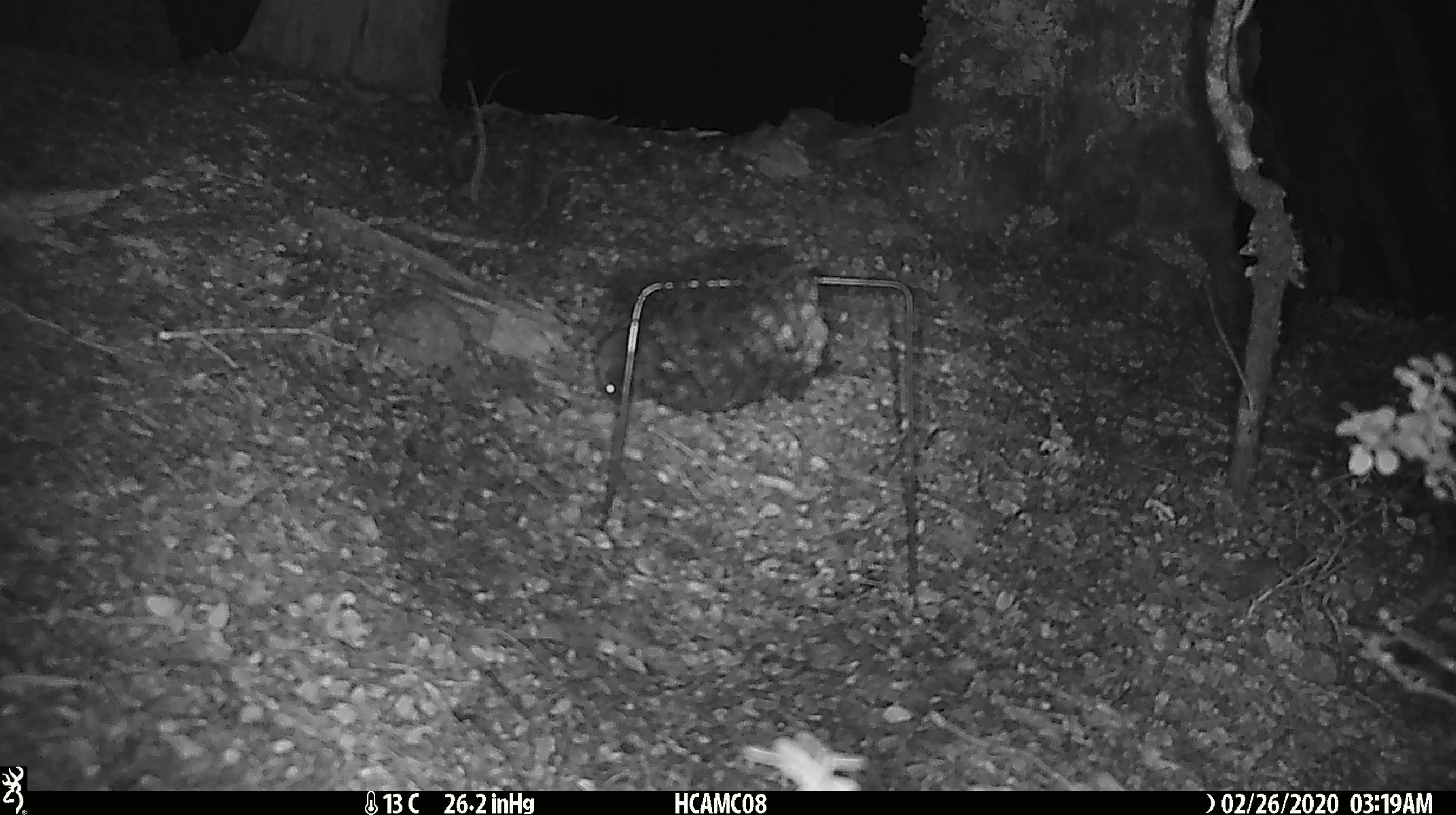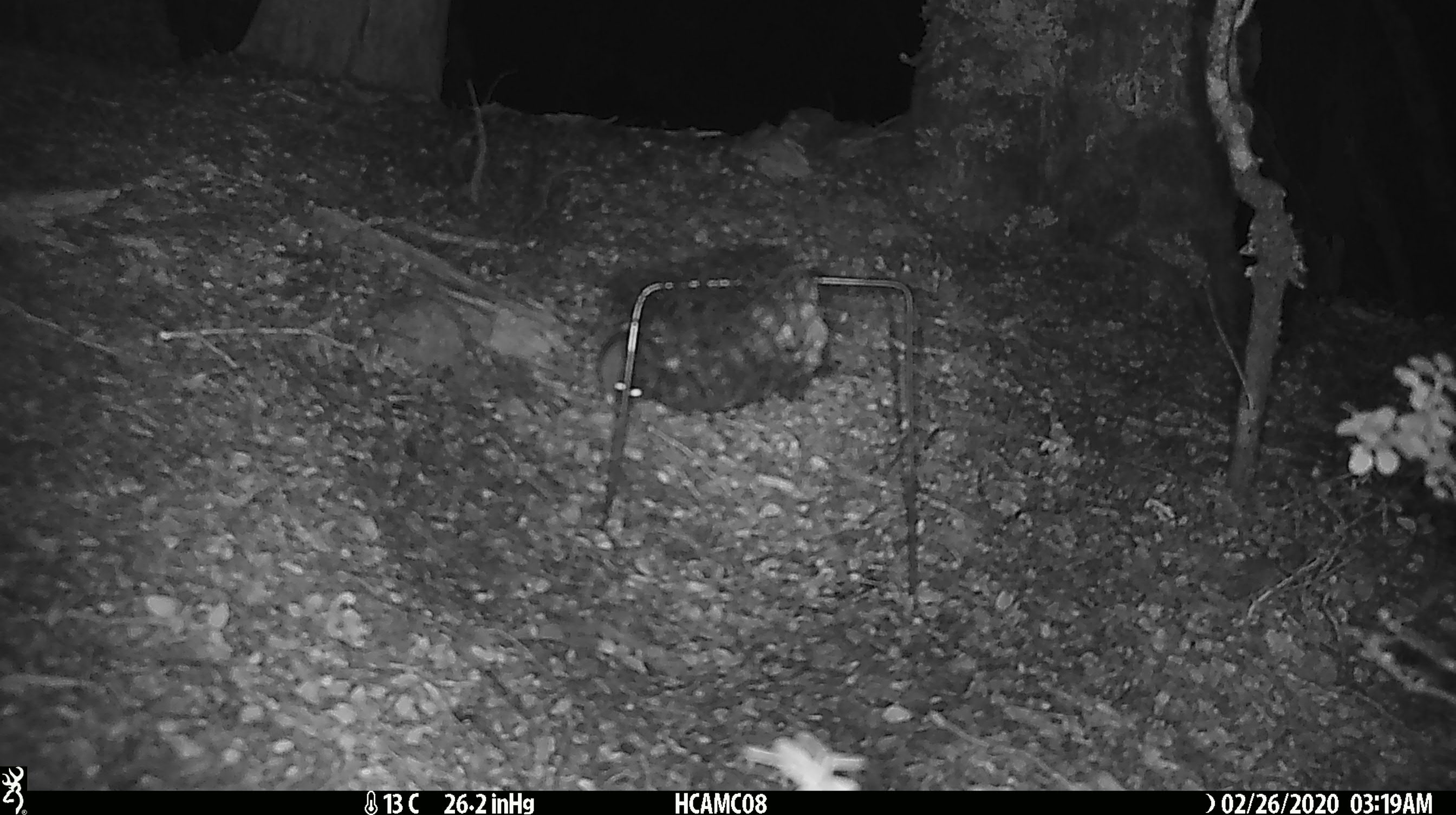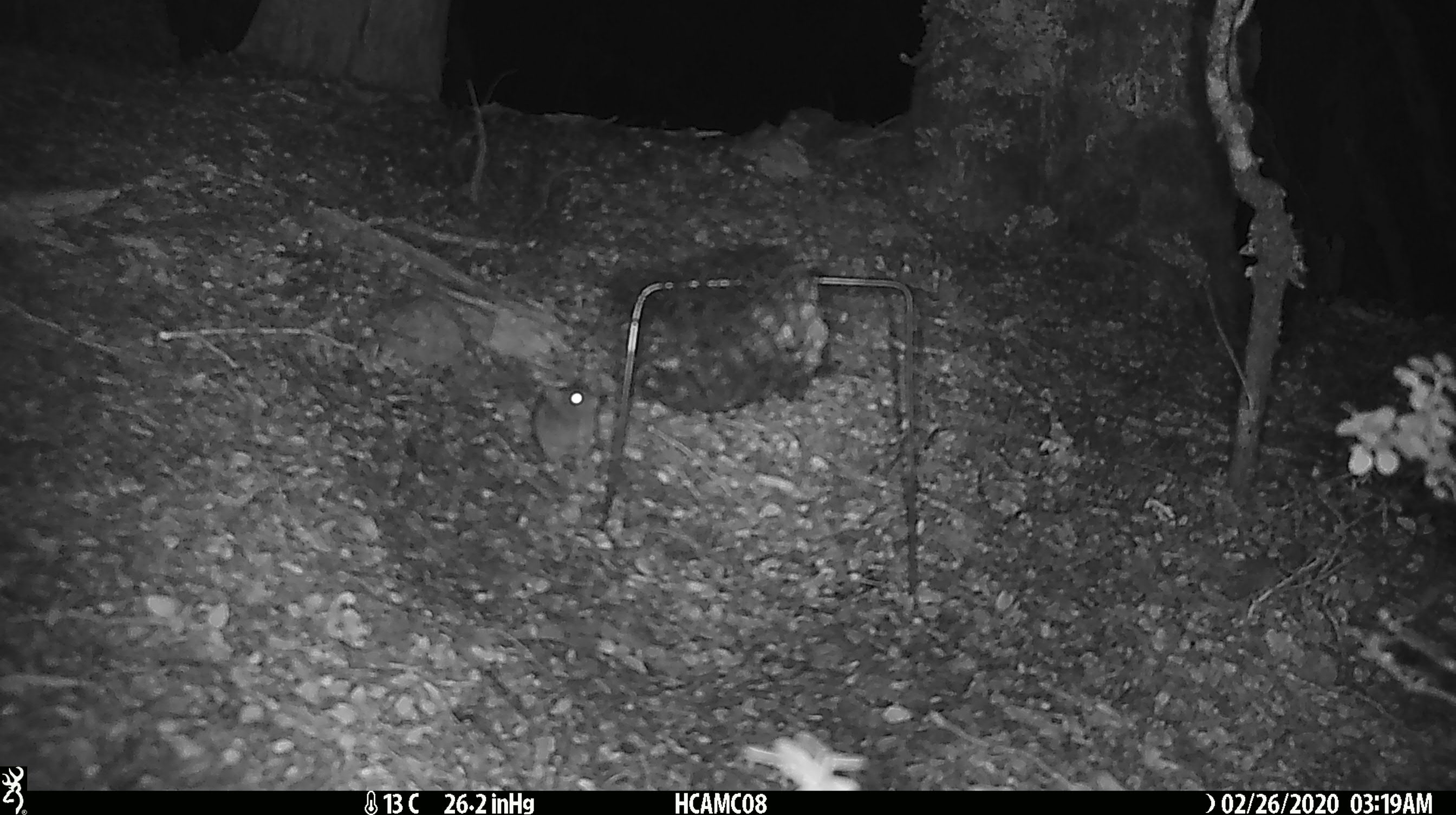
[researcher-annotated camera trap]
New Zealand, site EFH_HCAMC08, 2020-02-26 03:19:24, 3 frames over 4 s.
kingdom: Animalia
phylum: Chordata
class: Mammalia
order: Rodentia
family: Muridae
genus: Mus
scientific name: Mus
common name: mouse